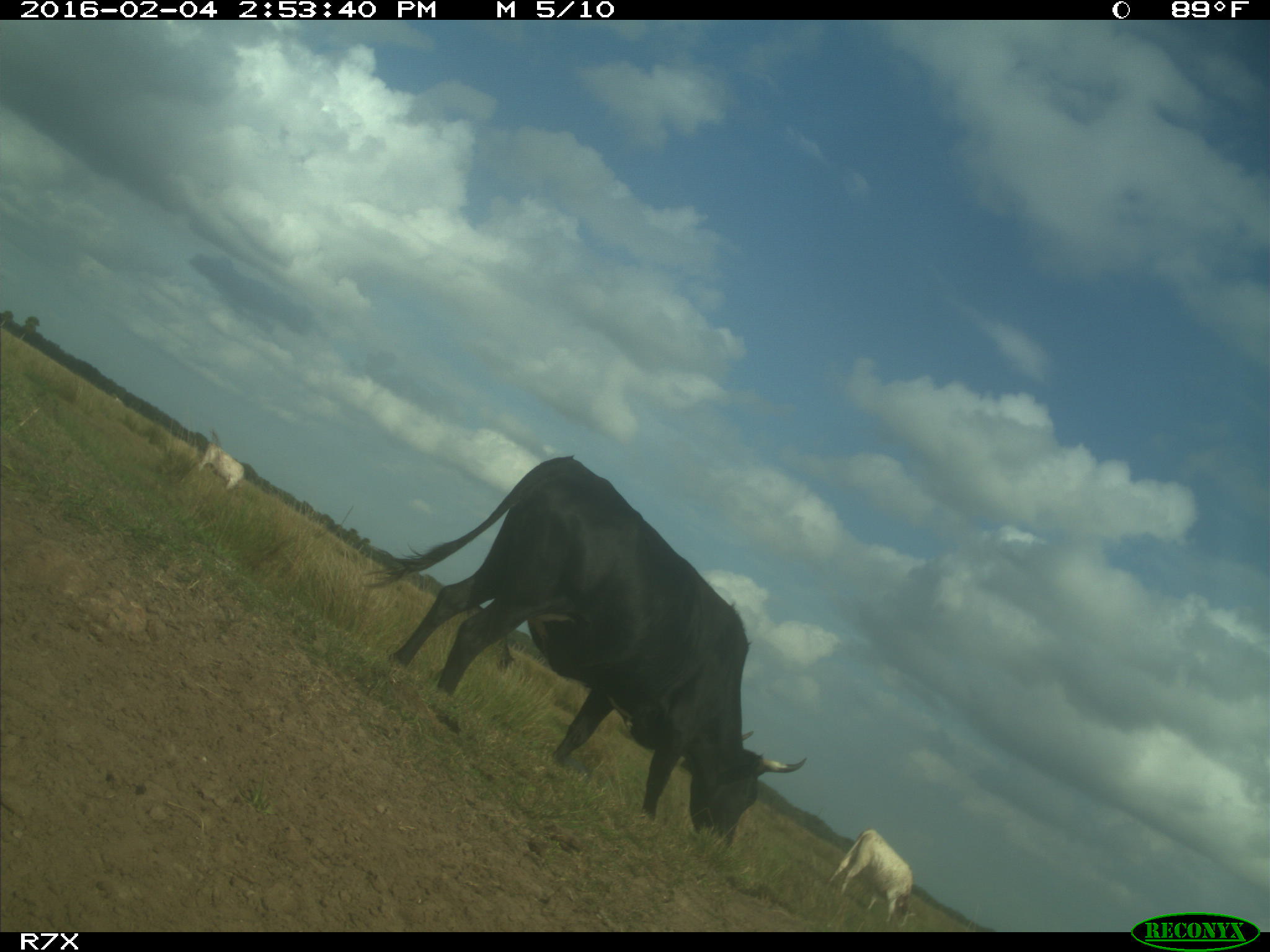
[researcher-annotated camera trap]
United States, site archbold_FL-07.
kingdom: Animalia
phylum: Chordata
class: Mammalia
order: Artiodactyla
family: Bovidae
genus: Bos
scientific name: Bos taurus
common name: domestic cow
Bos taurus (domestic cow).